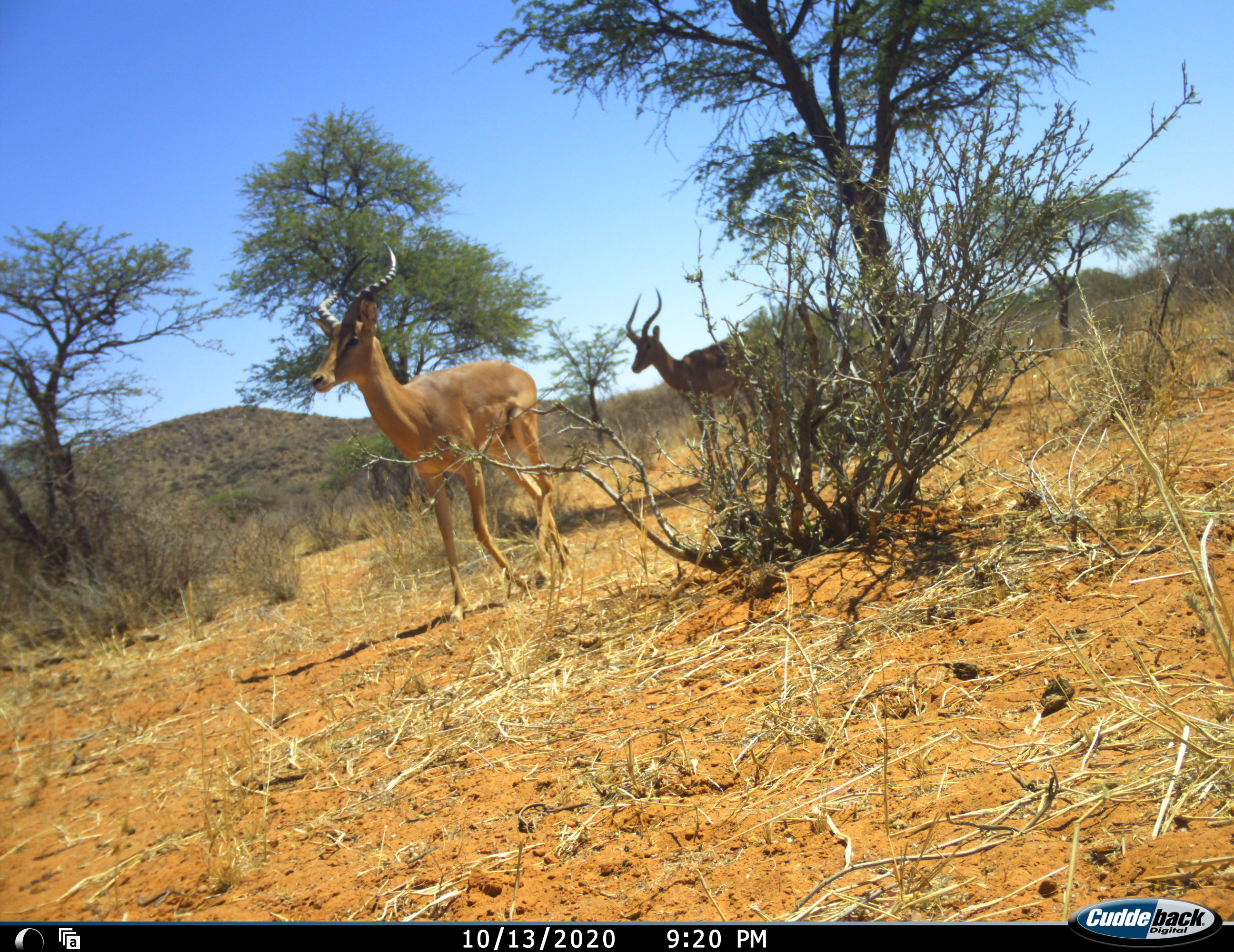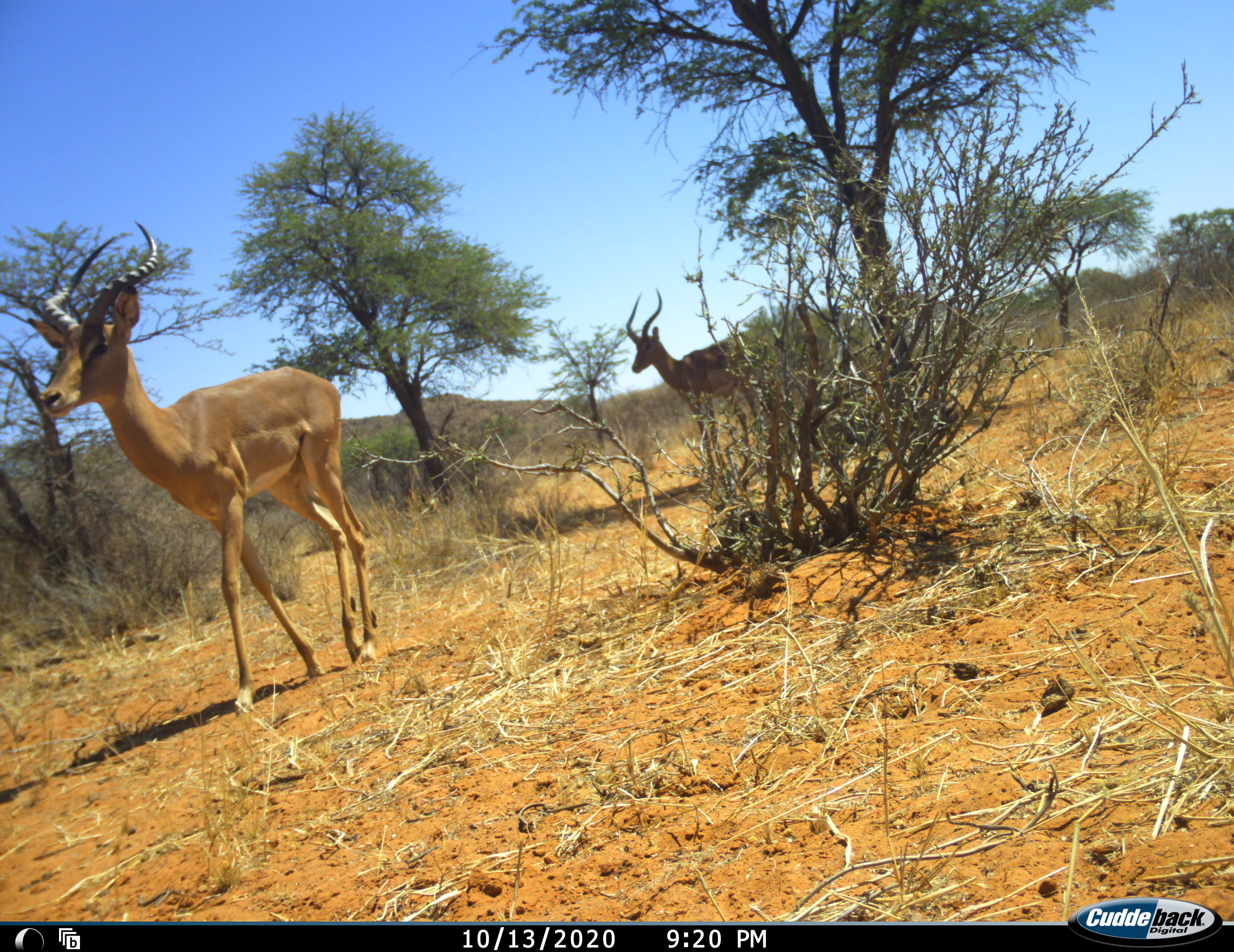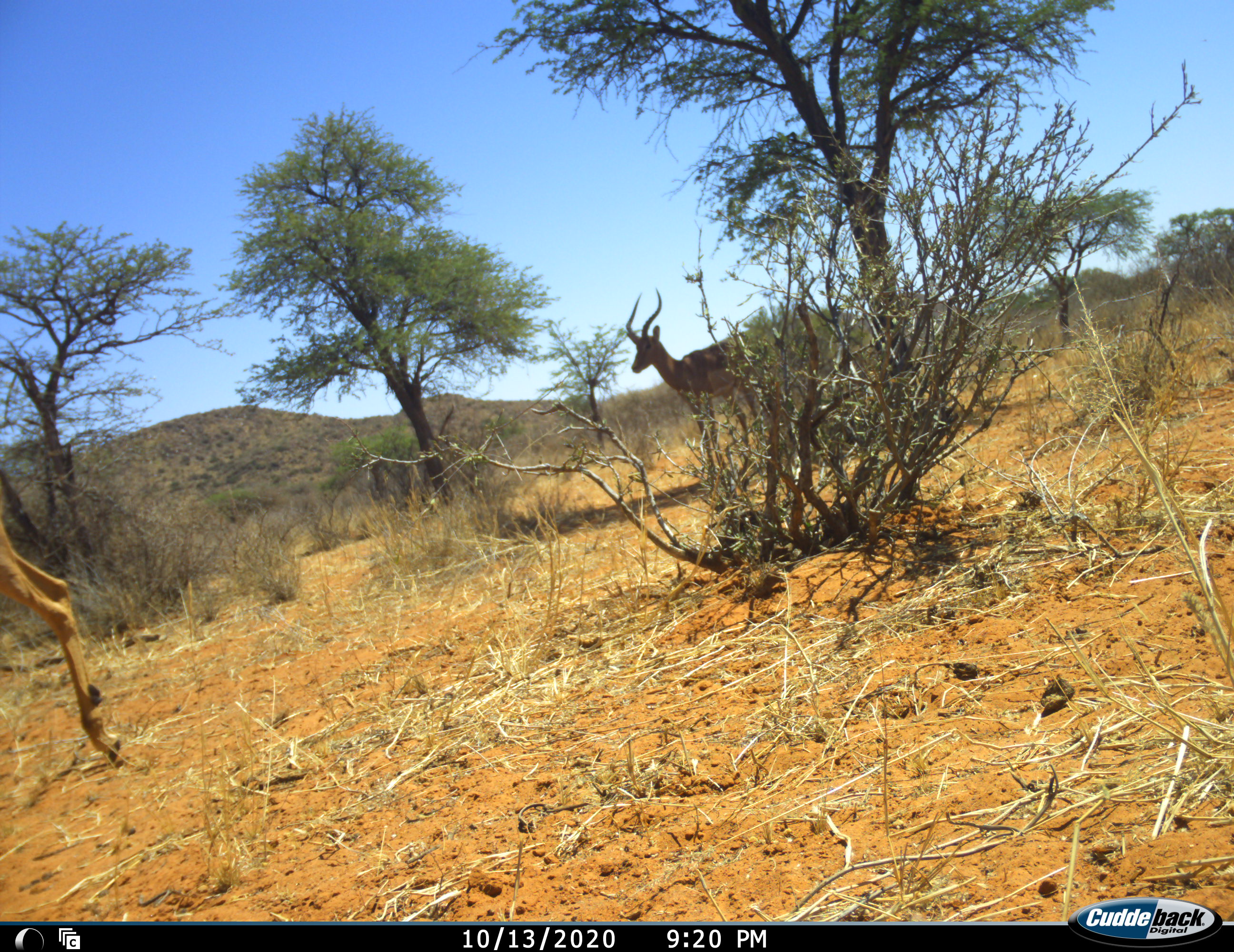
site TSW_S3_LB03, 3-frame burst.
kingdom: Animalia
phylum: Chordata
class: Mammalia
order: Artiodactyla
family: Bovidae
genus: Aepyceros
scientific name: Aepyceros melampus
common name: impala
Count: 2.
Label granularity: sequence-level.